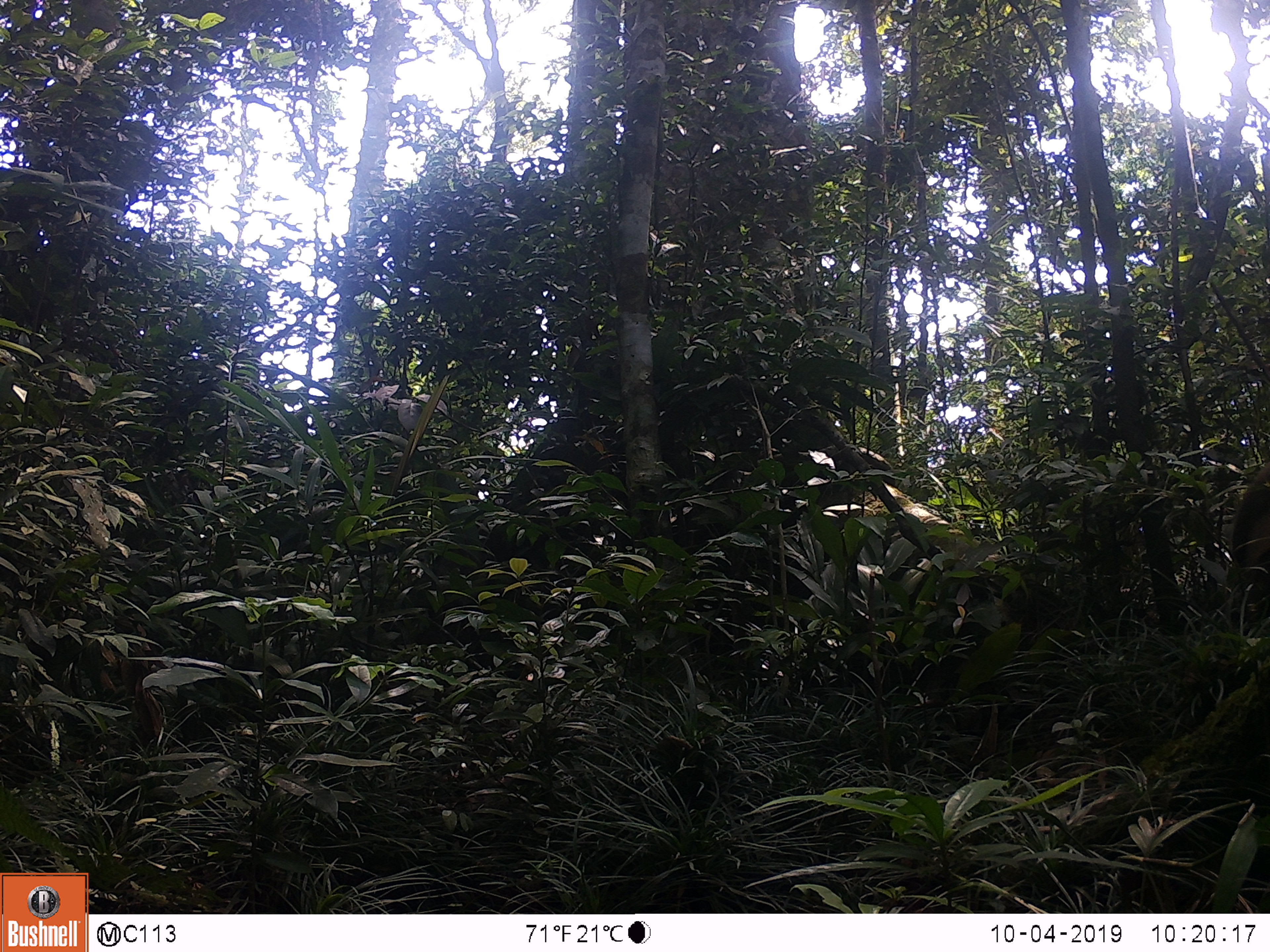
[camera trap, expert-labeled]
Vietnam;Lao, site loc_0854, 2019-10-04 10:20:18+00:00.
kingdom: Animalia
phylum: Chordata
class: Mammalia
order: Primates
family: Cercopithecidae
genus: Macaca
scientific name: Macaca arctoides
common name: stump-tailed macaque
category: stump tailed macaque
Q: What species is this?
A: Stump tailed macaque (stump-tailed macaque) (Macaca arctoides).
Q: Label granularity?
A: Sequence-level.